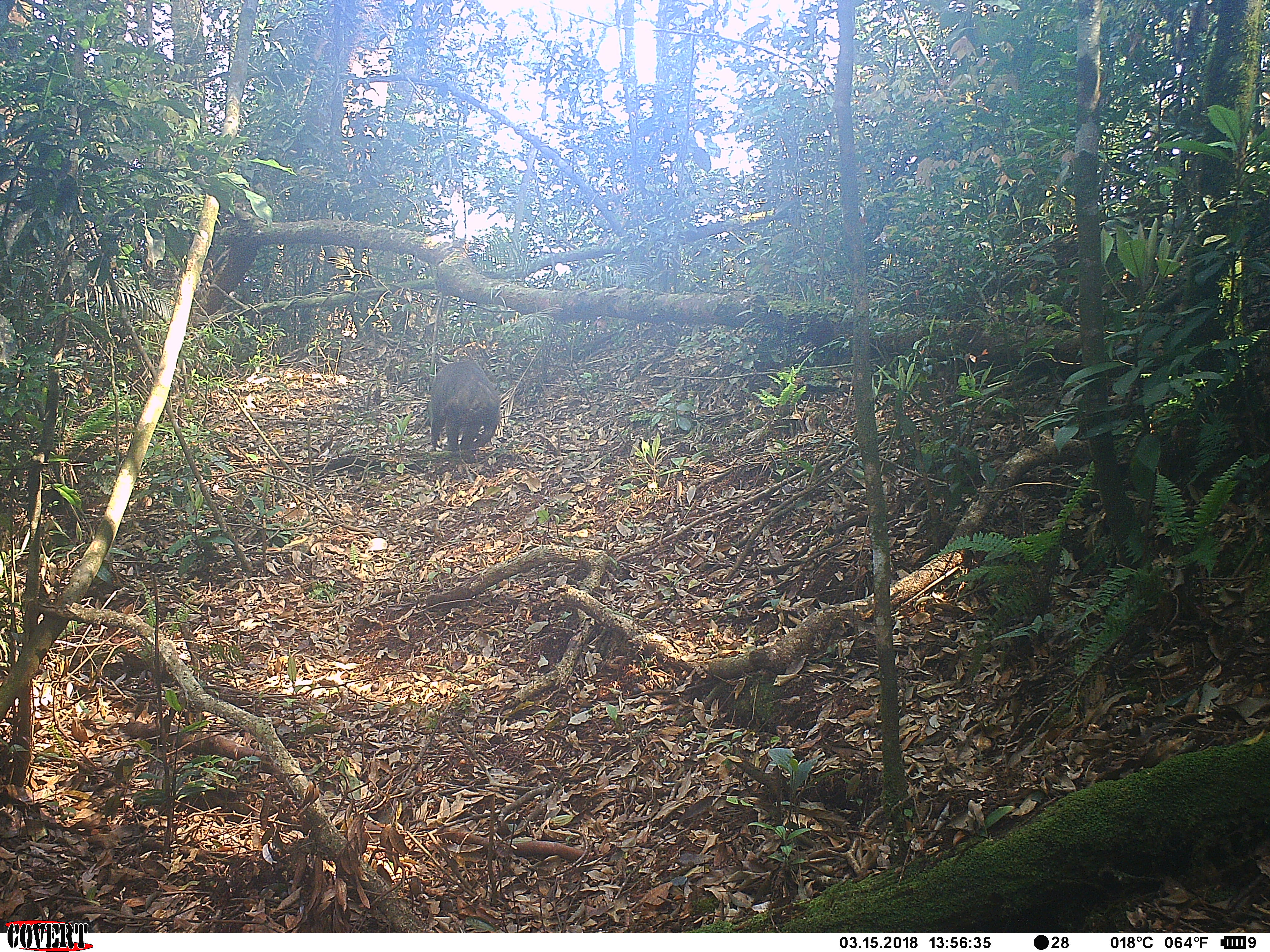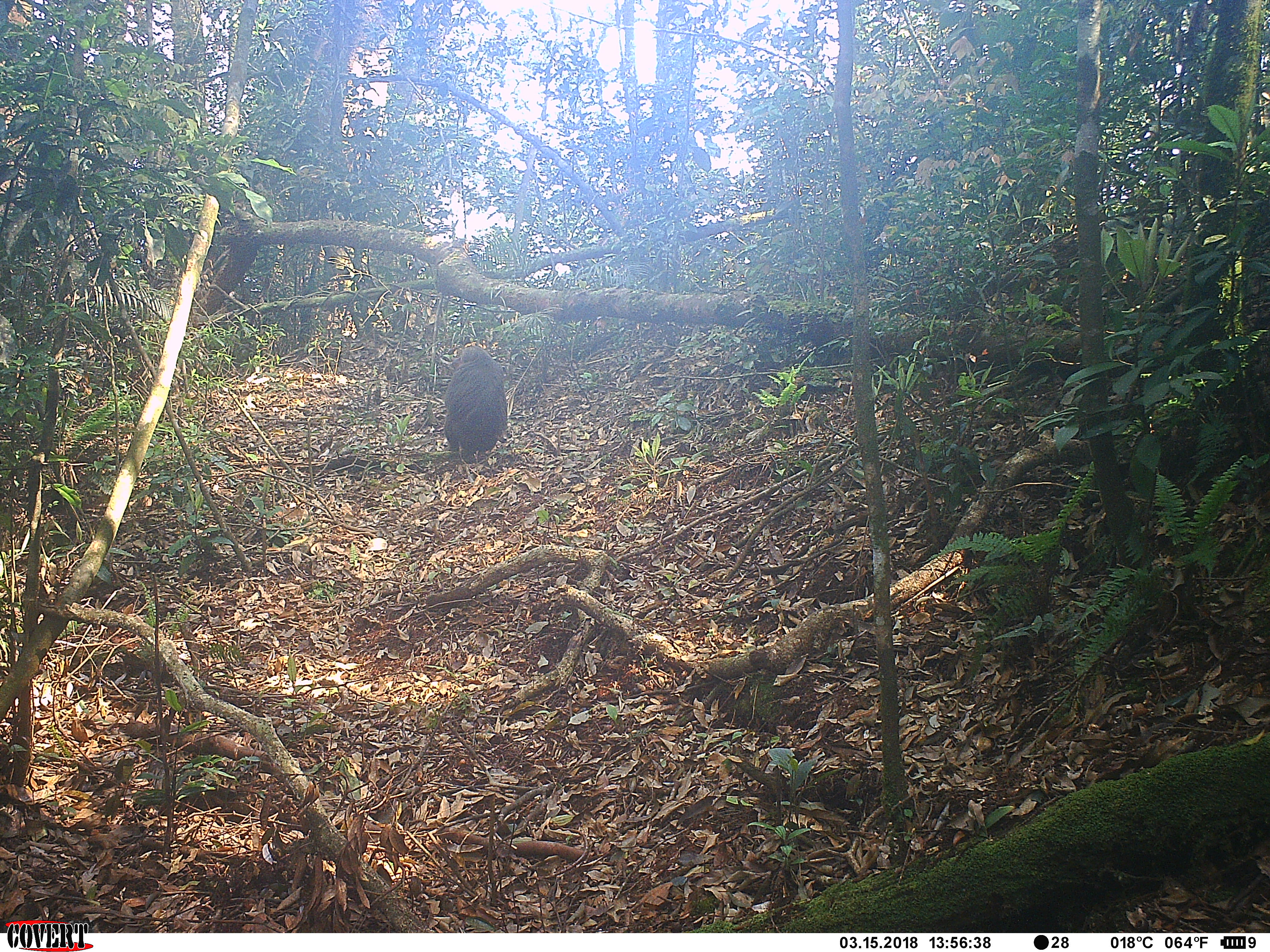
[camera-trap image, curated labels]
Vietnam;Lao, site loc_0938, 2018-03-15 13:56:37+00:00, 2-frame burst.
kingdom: Animalia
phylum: Chordata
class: Mammalia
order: Primates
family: Cercopithecidae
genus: Macaca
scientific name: Macaca arctoides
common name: stump-tailed macaque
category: stump tailed macaque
Stump tailed macaque (stump-tailed macaque) (Macaca arctoides). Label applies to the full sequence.